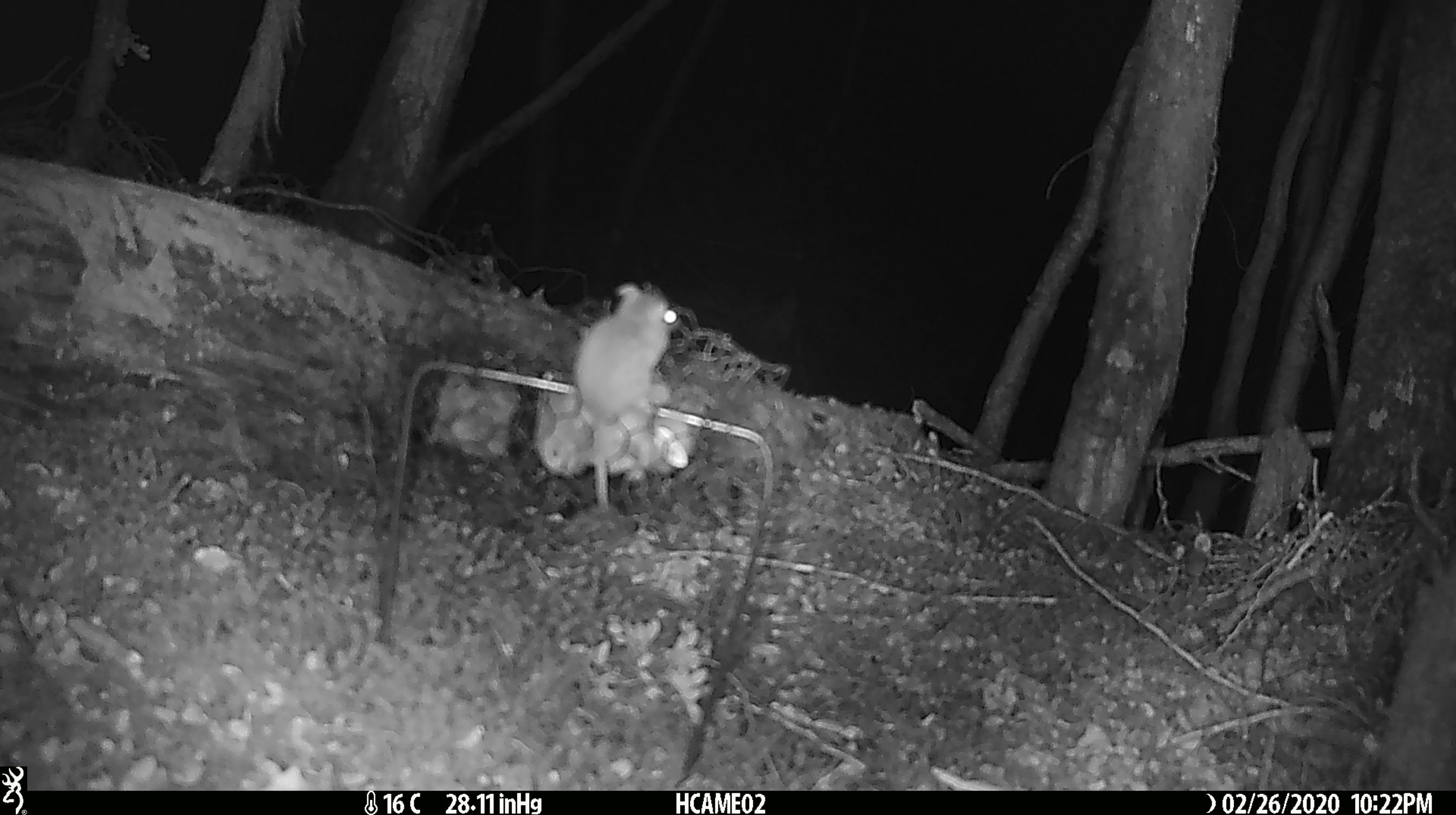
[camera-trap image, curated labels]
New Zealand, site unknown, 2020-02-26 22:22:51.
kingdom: Animalia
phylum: Chordata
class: Mammalia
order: Rodentia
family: Muridae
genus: Mus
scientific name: Mus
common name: mouse